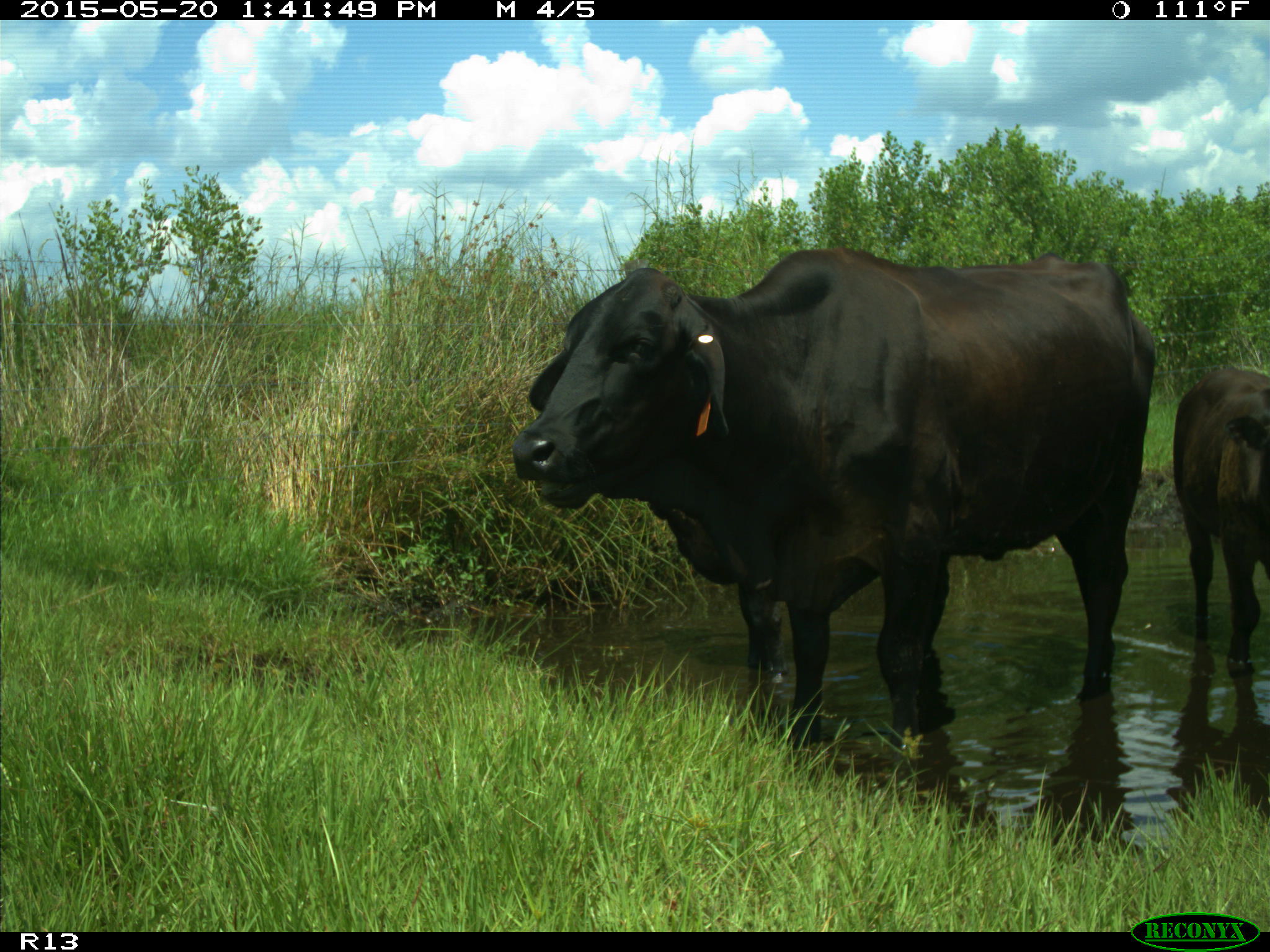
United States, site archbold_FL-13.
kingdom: Animalia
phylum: Chordata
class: Mammalia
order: Artiodactyla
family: Bovidae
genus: Bos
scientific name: Bos taurus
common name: domestic cow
Bos taurus (domestic cow).